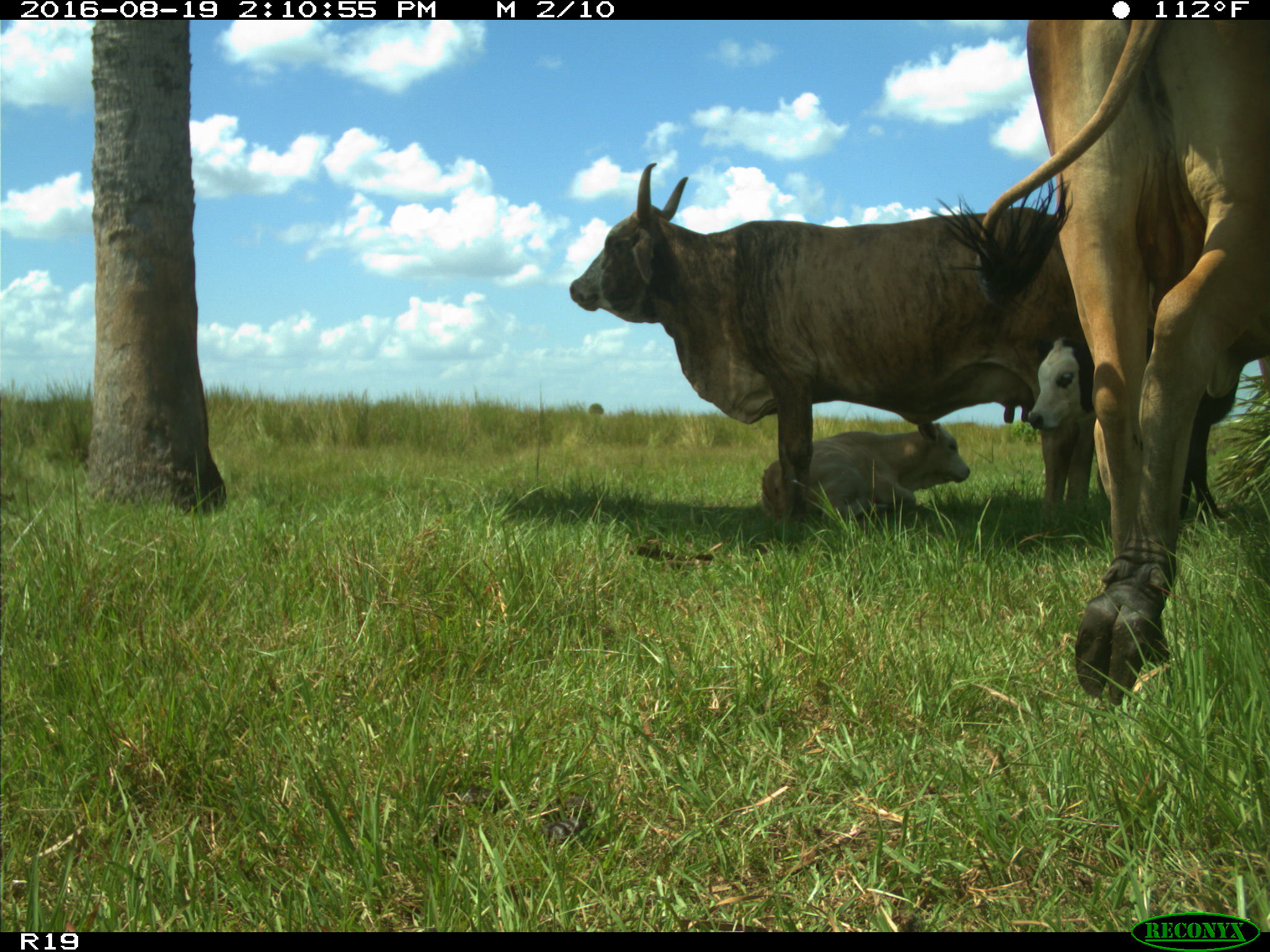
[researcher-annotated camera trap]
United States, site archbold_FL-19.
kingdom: Animalia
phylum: Chordata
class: Mammalia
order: Artiodactyla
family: Bovidae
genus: Bos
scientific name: Bos taurus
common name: domestic cow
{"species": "Bos taurus (domestic cow)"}